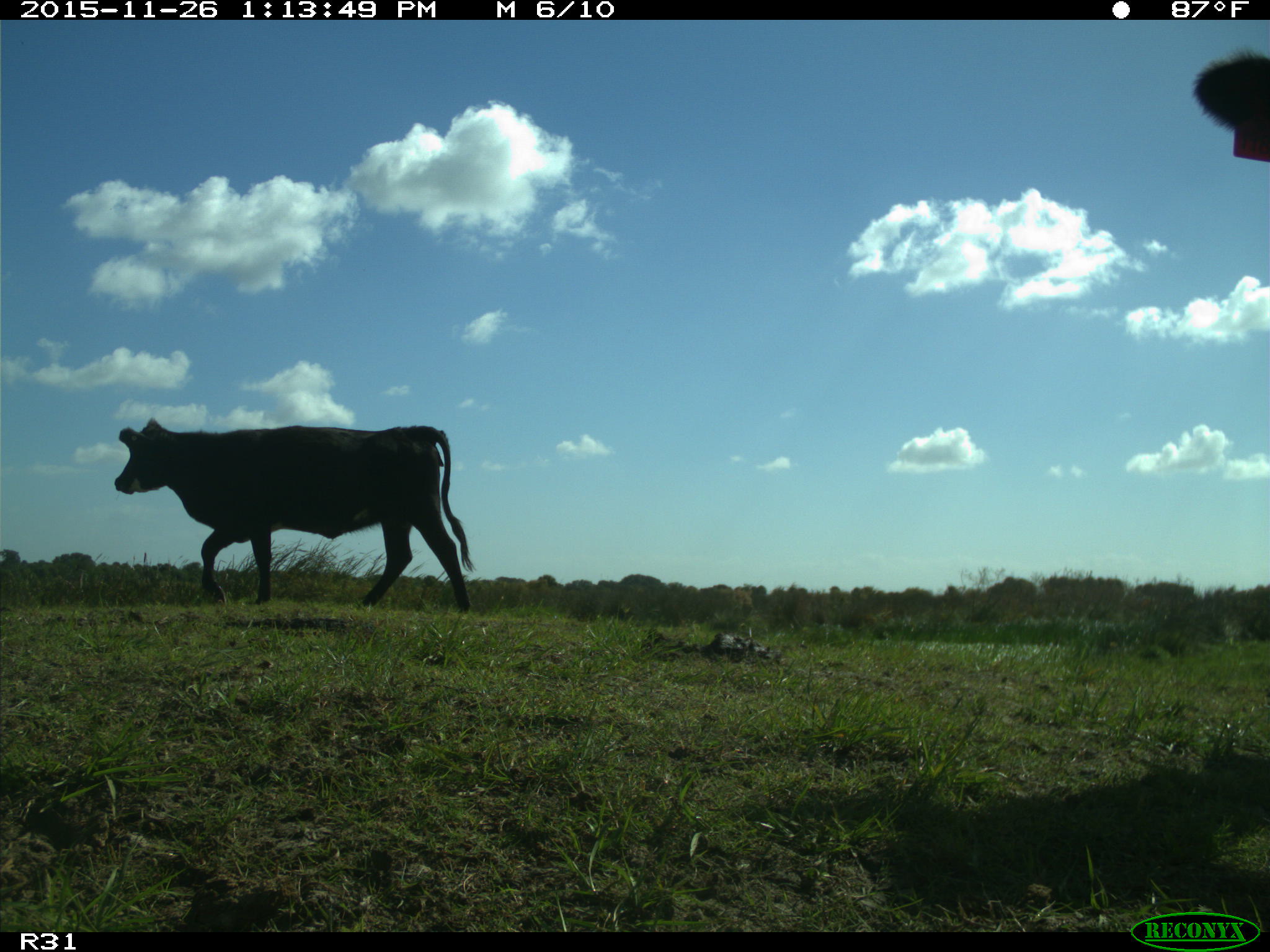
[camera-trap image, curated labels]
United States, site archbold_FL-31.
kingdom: Animalia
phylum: Chordata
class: Mammalia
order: Artiodactyla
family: Bovidae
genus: Bos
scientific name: Bos taurus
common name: domestic cow